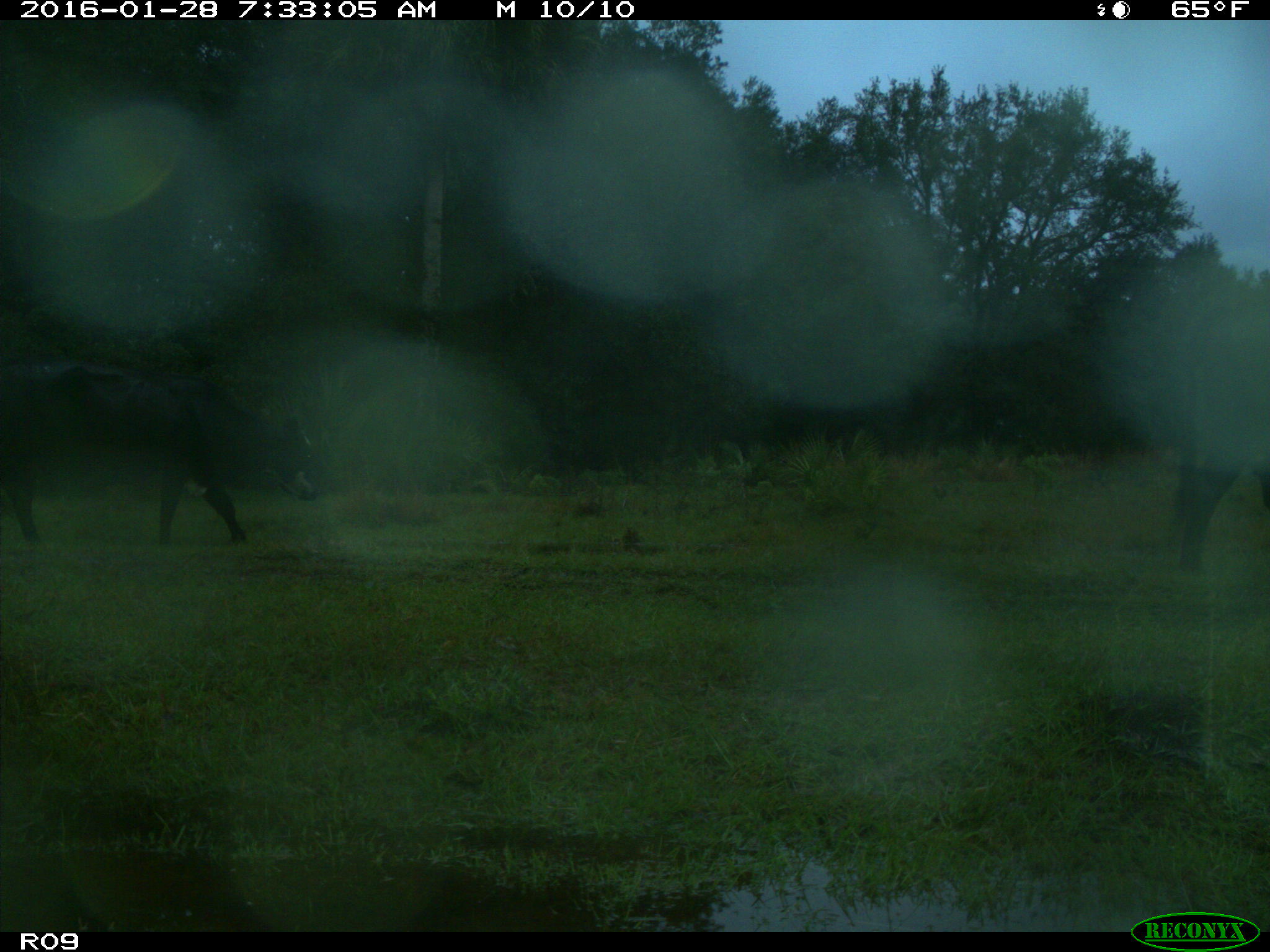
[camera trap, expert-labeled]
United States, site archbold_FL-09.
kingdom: Animalia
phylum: Chordata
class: Mammalia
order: Artiodactyla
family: Bovidae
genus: Bos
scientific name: Bos taurus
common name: domestic cow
Bos taurus (domestic cow).